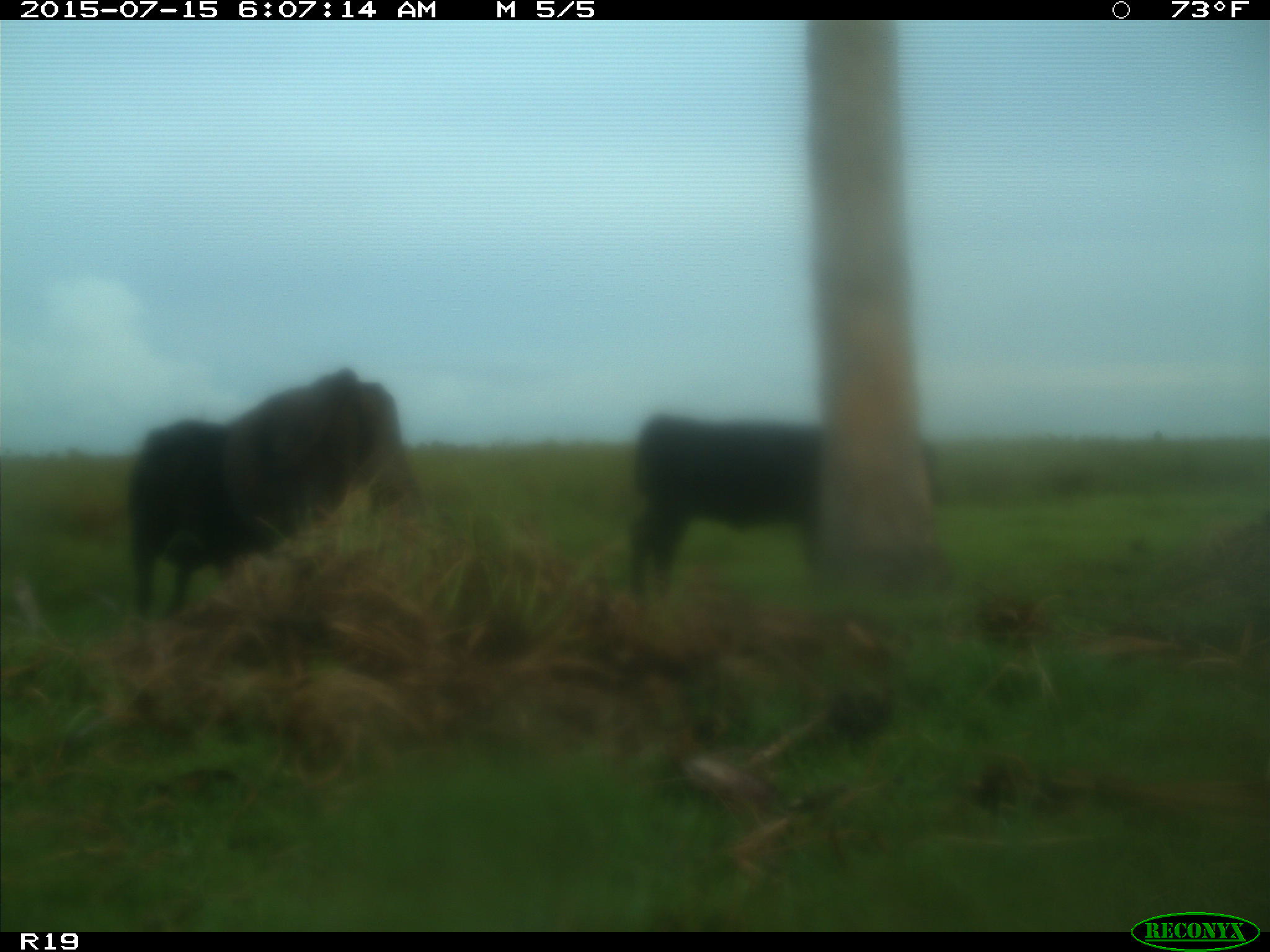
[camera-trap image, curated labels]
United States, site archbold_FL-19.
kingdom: Animalia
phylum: Chordata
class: Mammalia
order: Artiodactyla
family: Bovidae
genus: Bos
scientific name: Bos taurus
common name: domestic cow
Bos taurus (domestic cow).